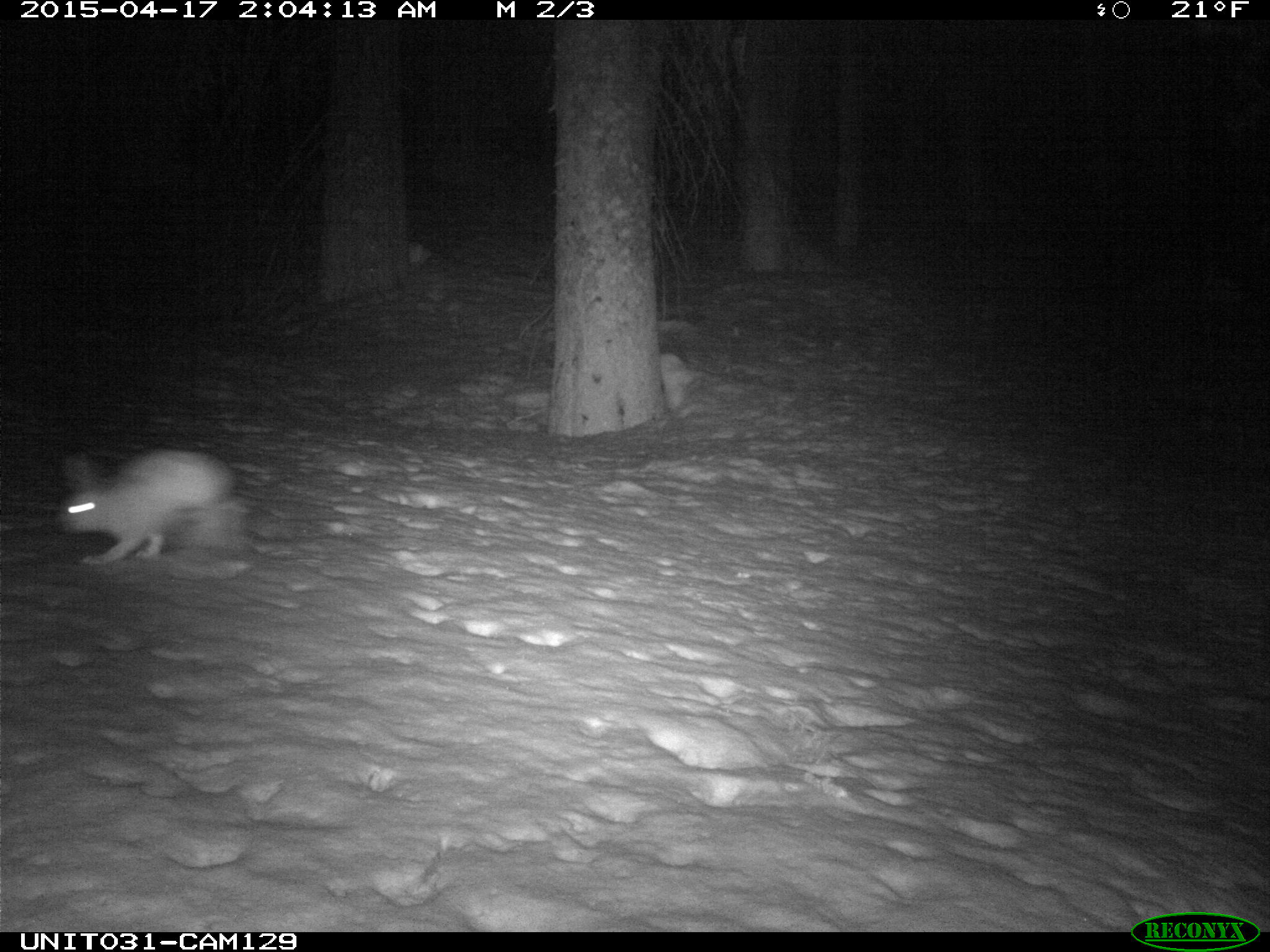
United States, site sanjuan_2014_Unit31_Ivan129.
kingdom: Animalia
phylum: Chordata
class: Mammalia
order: Lagomorpha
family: Leporidae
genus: Lepus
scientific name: Lepus americanus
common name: snowshoe hare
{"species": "Lepus americanus (snowshoe hare)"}